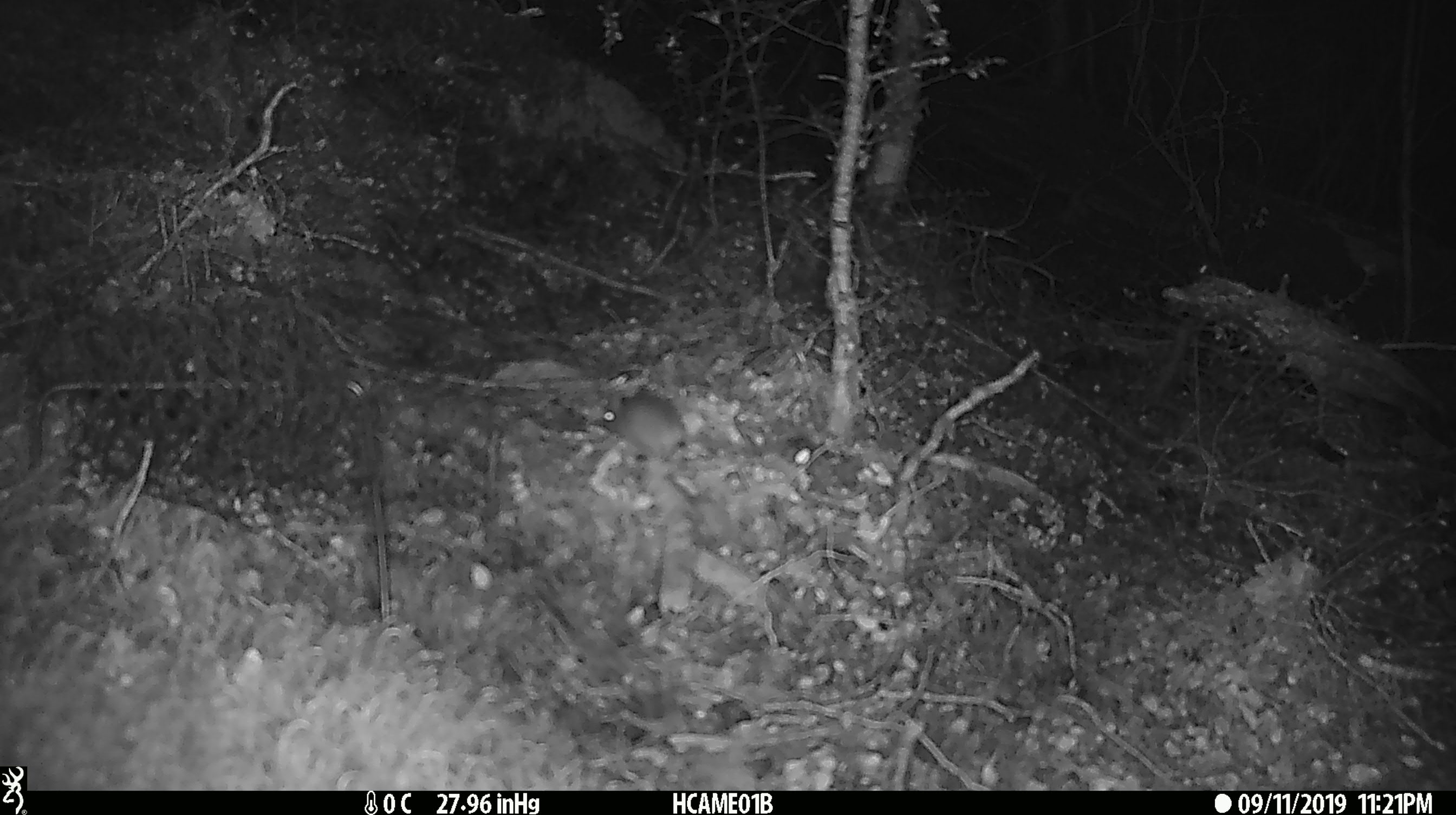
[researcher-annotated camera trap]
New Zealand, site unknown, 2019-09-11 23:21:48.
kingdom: Animalia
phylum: Chordata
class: Mammalia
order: Rodentia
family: Muridae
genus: Mus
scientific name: Mus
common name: mouse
Mouse (Mus).